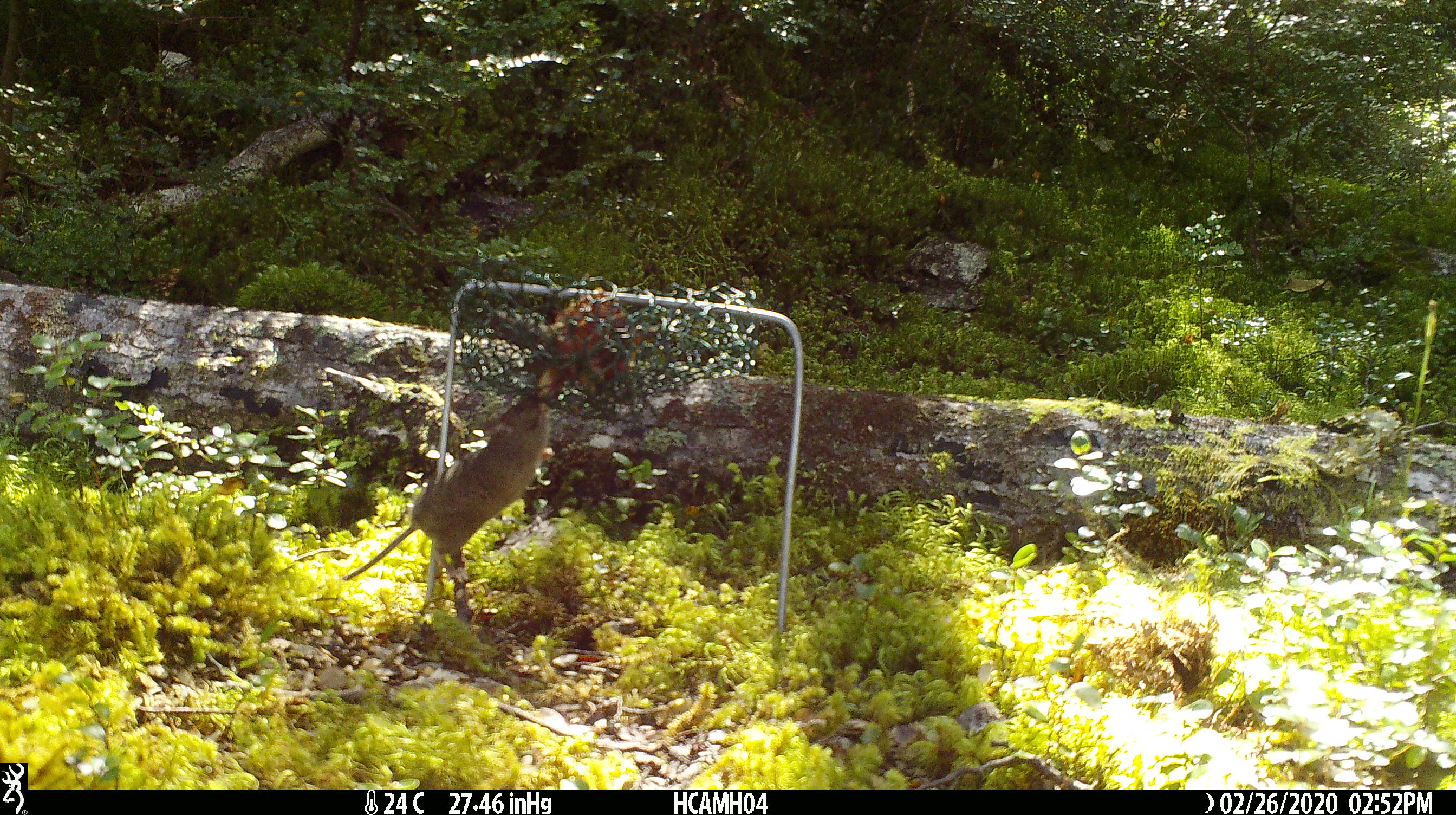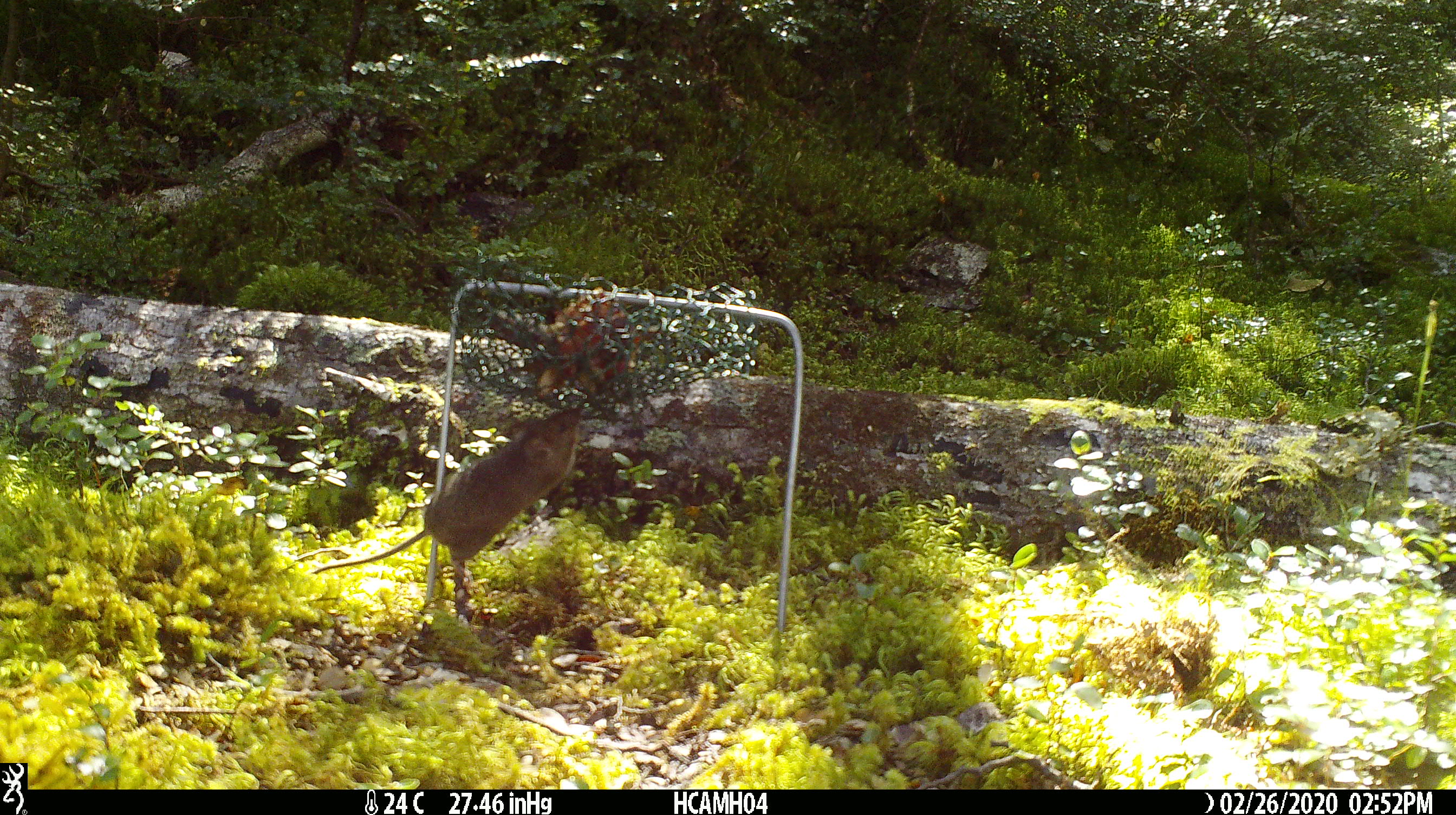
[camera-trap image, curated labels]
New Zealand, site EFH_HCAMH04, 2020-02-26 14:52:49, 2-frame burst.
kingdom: Animalia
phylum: Chordata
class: Mammalia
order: Rodentia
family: Muridae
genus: Mus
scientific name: Mus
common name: mouse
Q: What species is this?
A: Mouse (Mus).